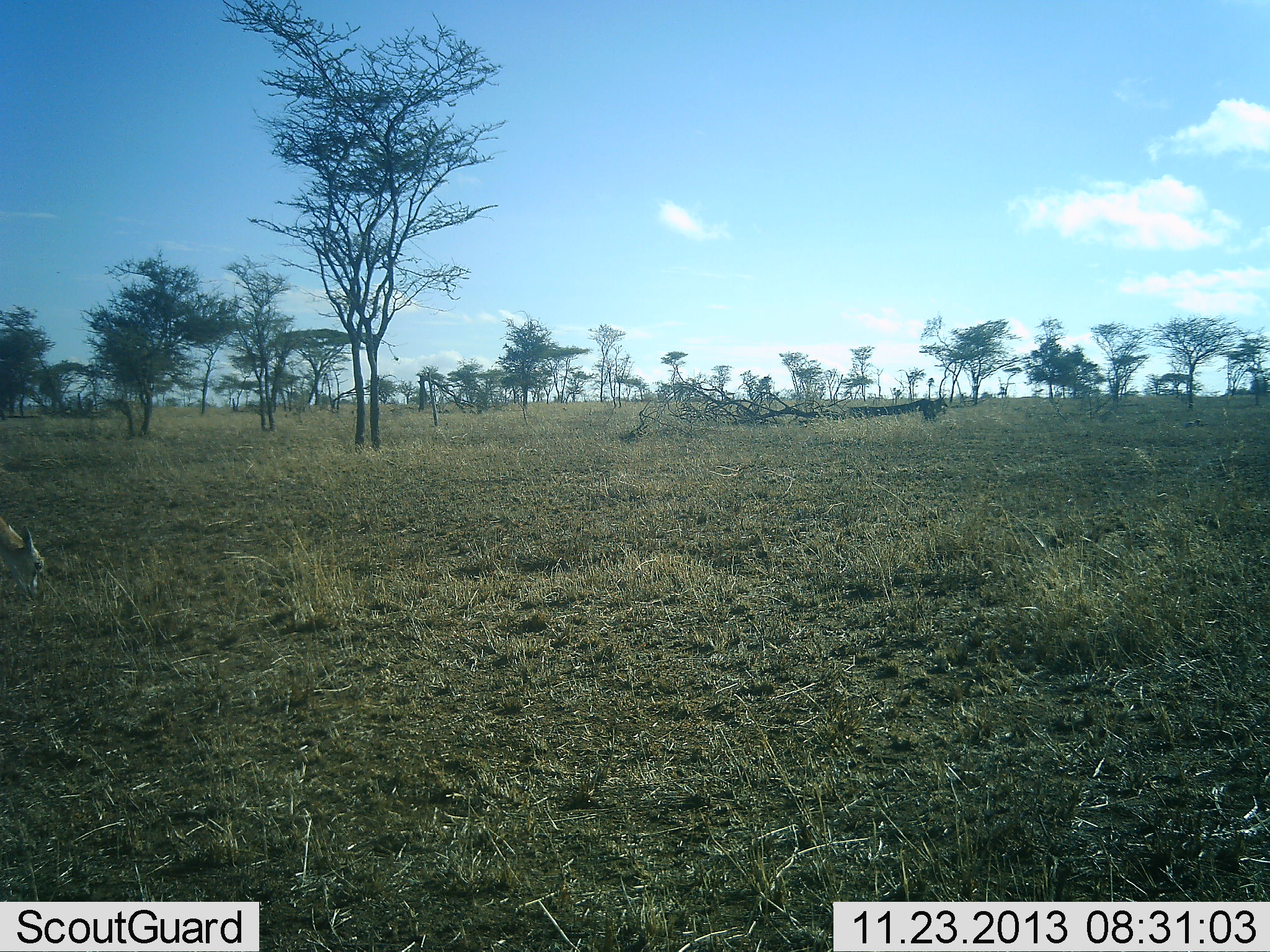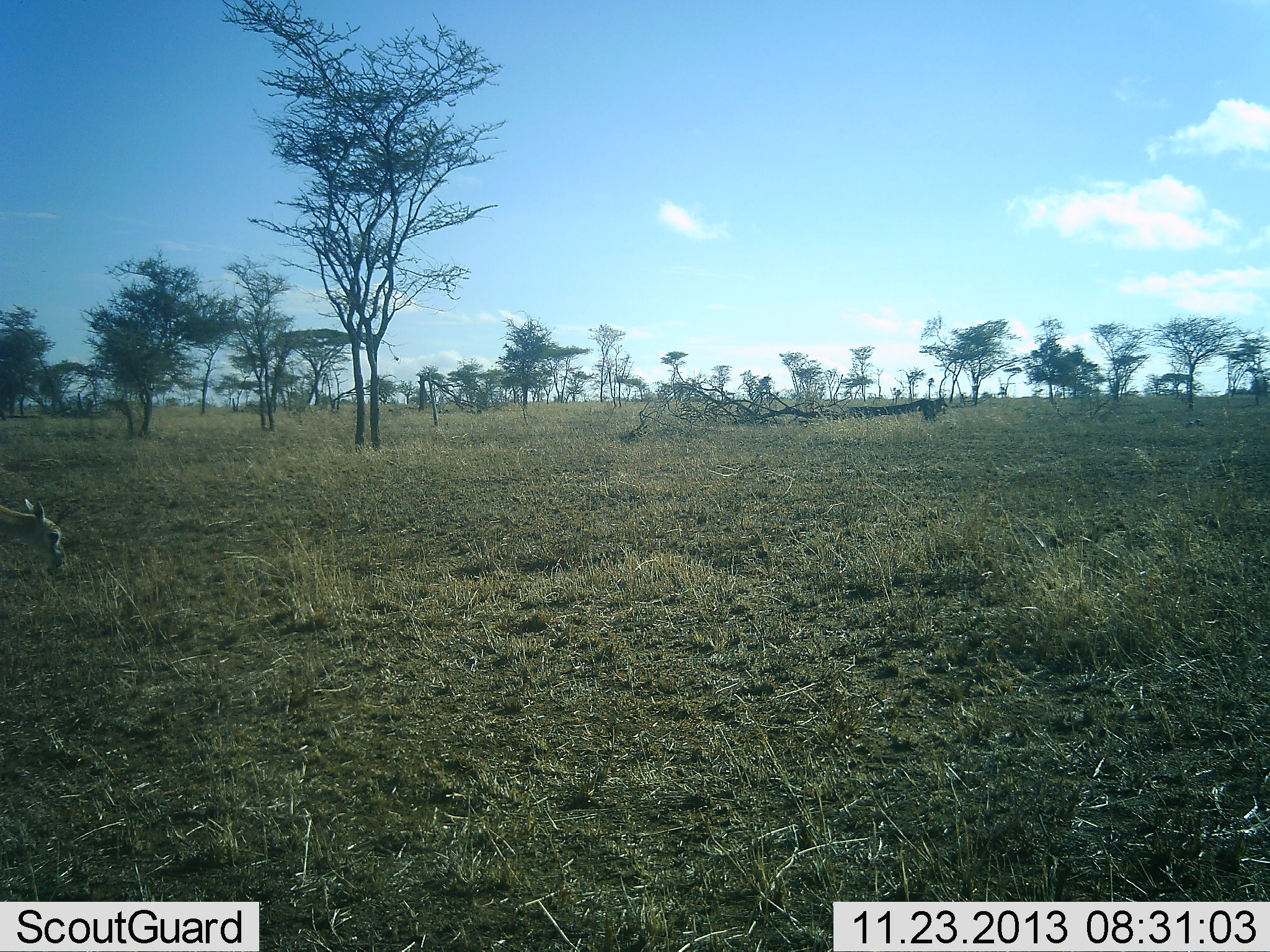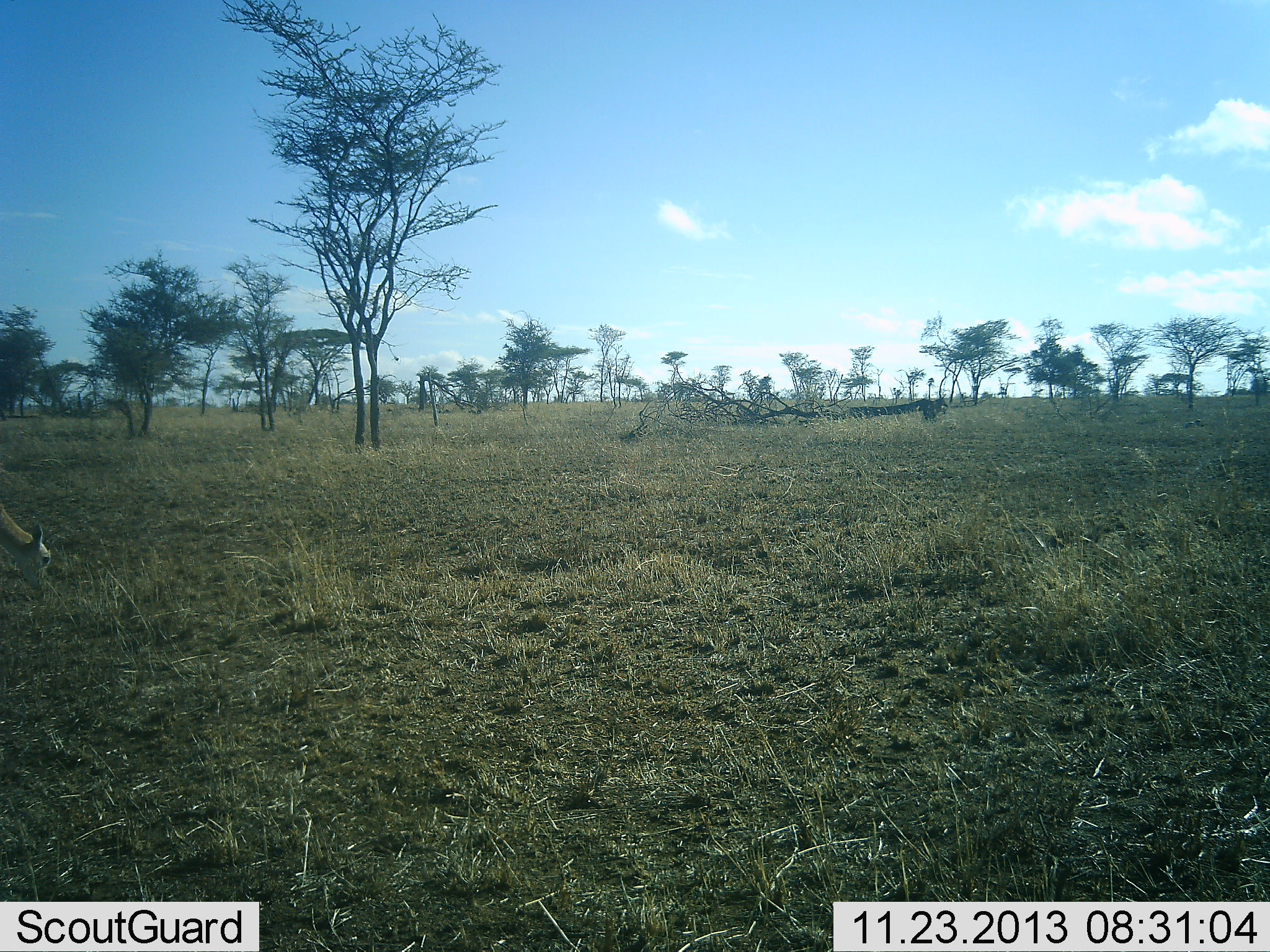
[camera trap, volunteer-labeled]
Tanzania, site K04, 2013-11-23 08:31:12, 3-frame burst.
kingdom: Animalia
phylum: Chordata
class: Mammalia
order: Artiodactyla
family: Bovidae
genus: Eudorcas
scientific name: Eudorcas thomsonii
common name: thomson's gazelle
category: gazellethomsons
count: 1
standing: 20%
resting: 0%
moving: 0%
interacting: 0%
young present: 0%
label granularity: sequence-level